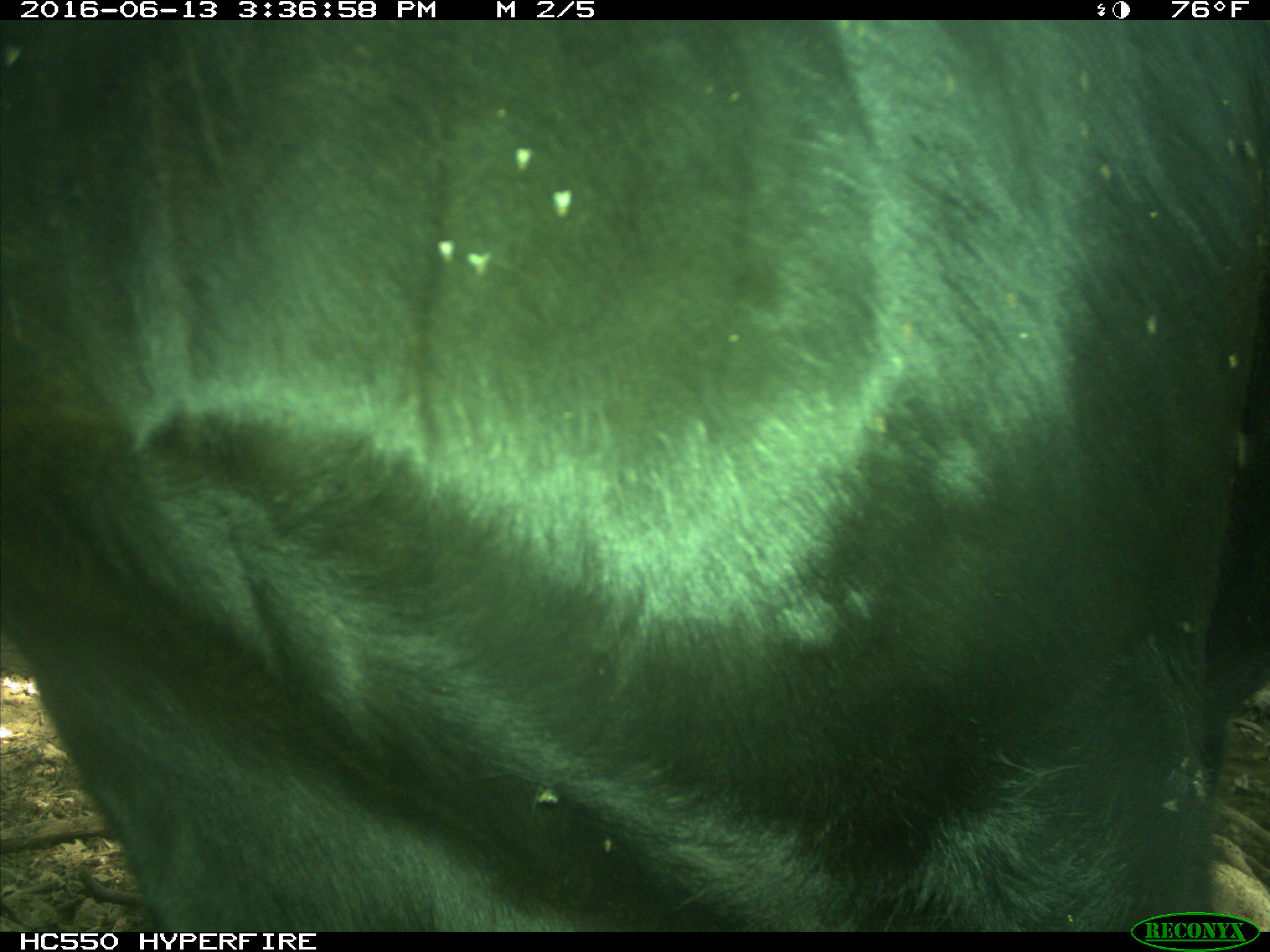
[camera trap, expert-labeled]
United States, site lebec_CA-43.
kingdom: Animalia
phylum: Chordata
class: Mammalia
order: Artiodactyla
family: Bovidae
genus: Bos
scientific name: Bos taurus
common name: domestic cow